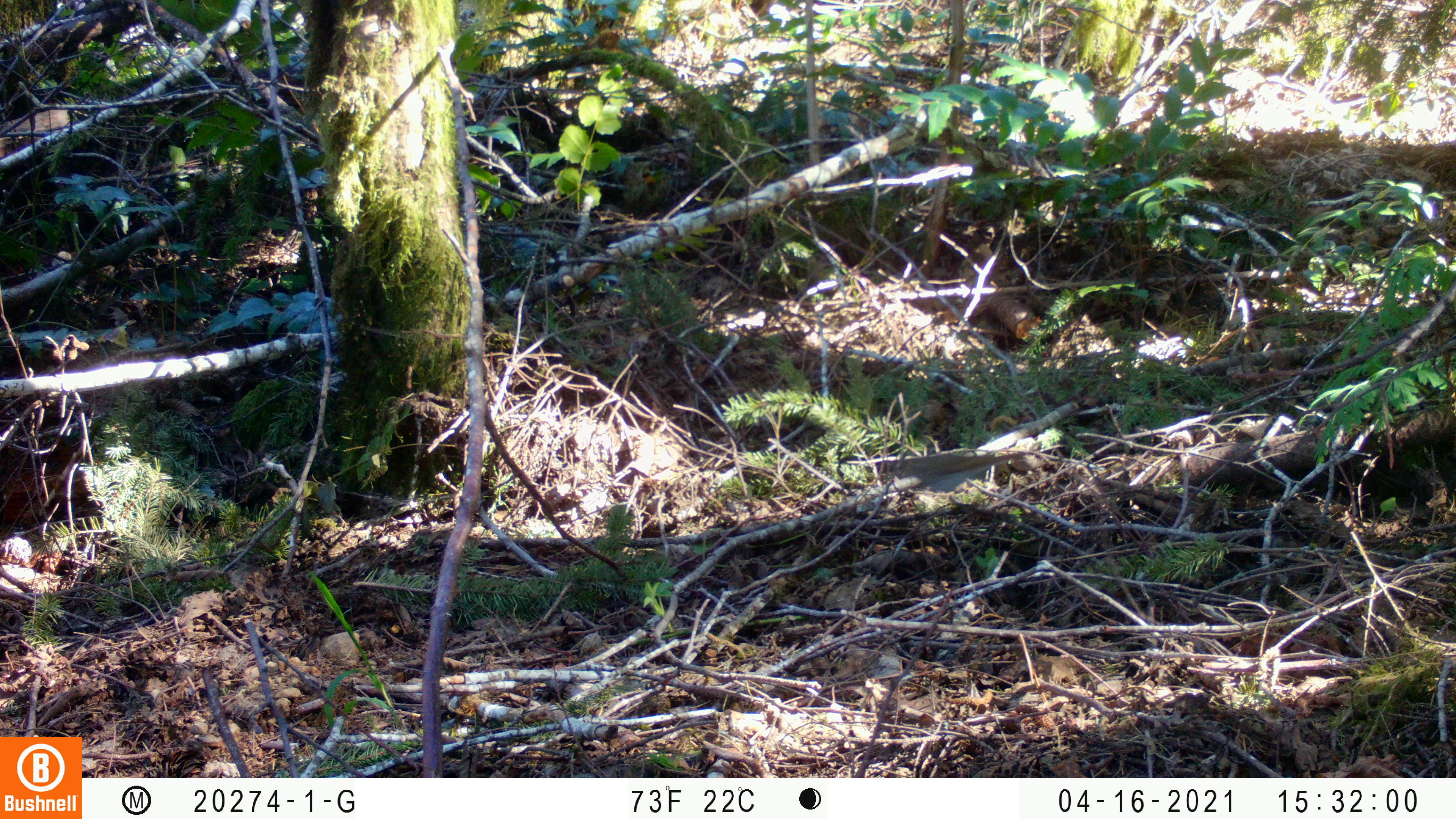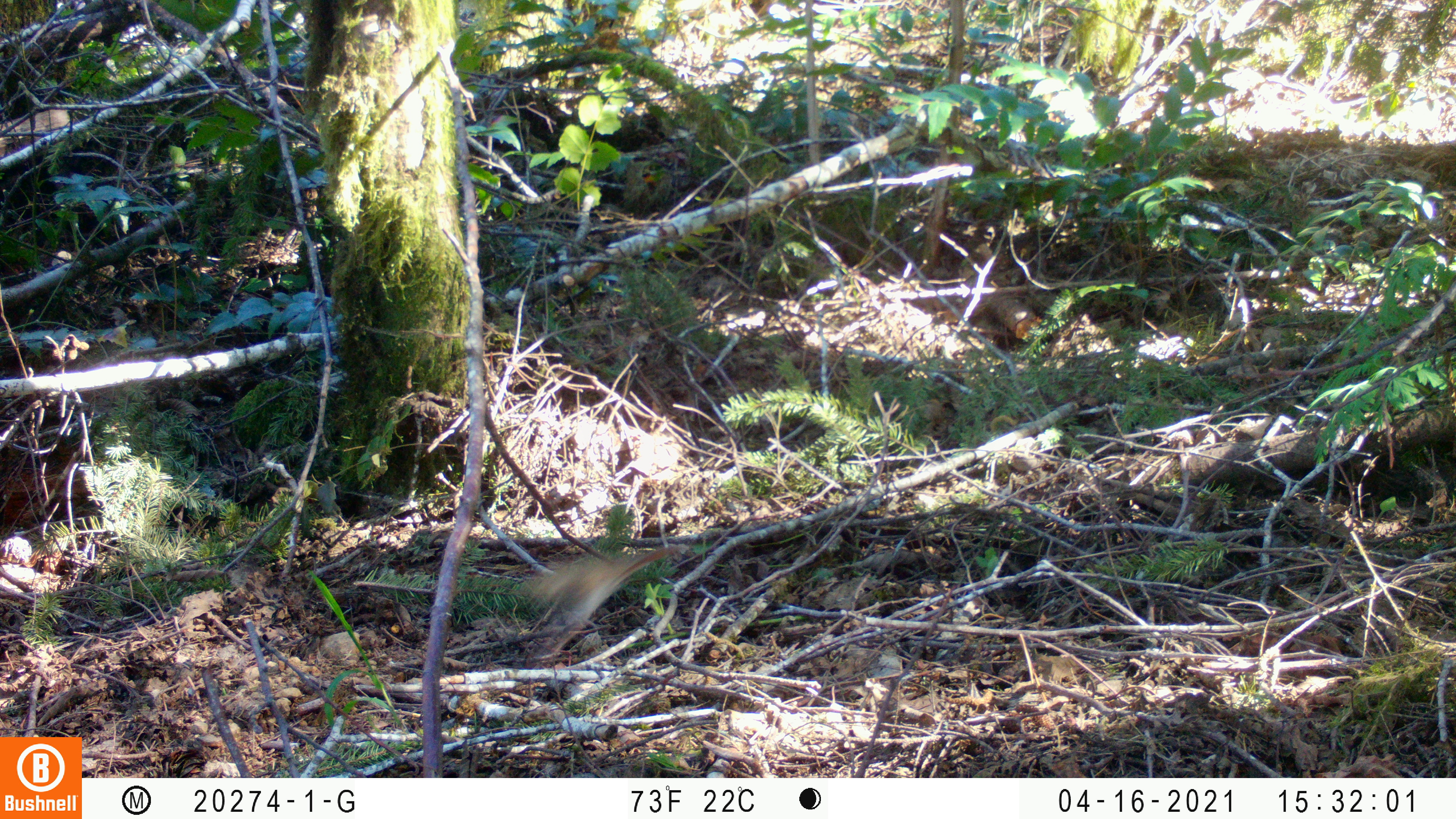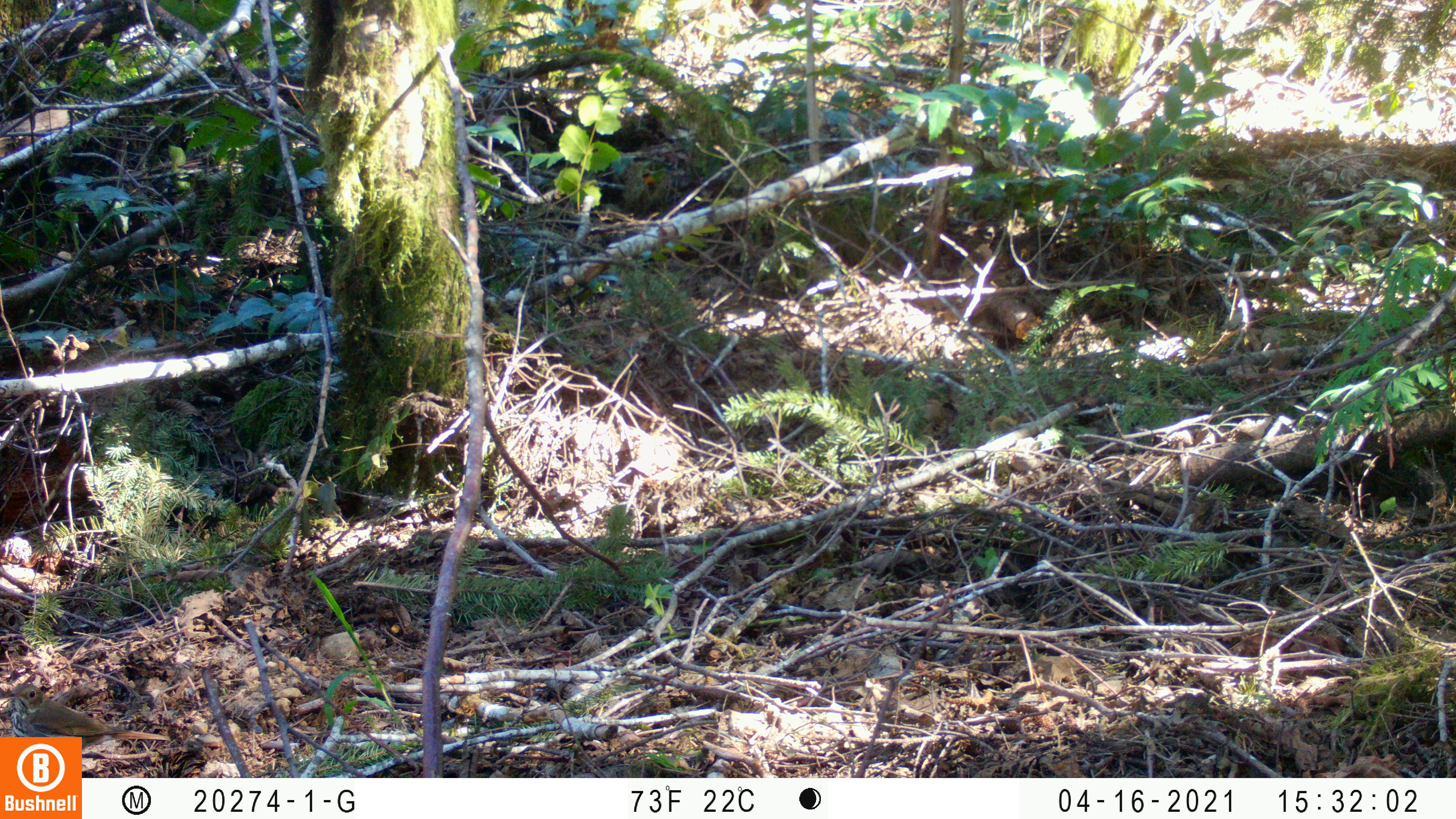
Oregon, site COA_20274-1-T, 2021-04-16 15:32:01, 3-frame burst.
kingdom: Animalia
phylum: Chordata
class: Aves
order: Passeriformes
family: Turdidae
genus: Catharus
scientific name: Catharus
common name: brown thrushes and nightingale-thrushes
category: catharus species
Catharus species (brown thrushes and nightingale-thrushes) (Catharus).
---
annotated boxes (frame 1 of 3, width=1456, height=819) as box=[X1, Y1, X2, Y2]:
catharus species: box=[874, 447, 1037, 503]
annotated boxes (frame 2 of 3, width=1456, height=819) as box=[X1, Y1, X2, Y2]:
catharus species: box=[499, 537, 689, 643]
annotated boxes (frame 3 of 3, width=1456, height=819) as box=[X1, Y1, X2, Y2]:
catharus species: box=[5, 682, 166, 728]